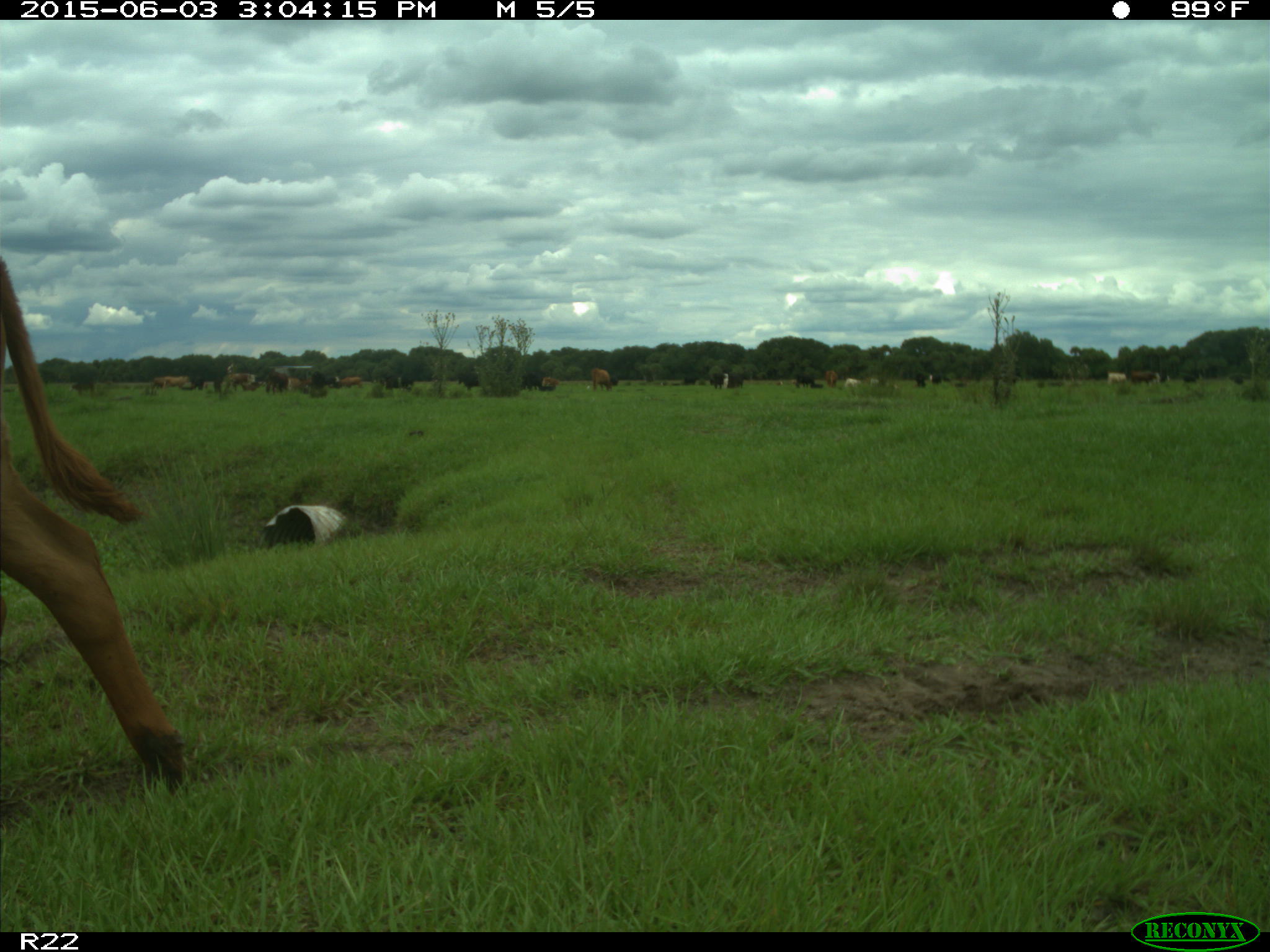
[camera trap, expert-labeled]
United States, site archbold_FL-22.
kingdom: Animalia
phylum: Chordata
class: Mammalia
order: Artiodactyla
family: Bovidae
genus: Bos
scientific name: Bos taurus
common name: domestic cow